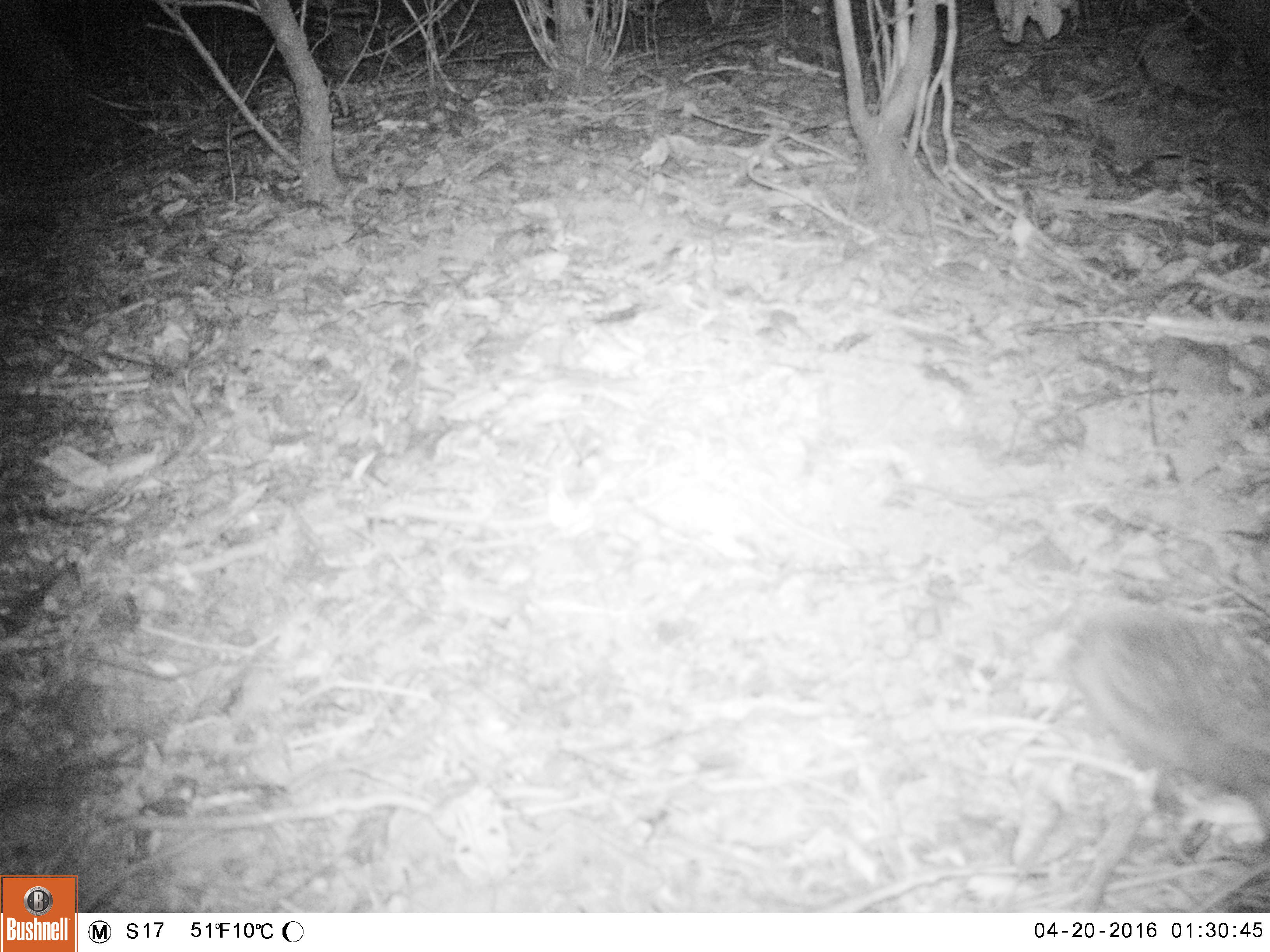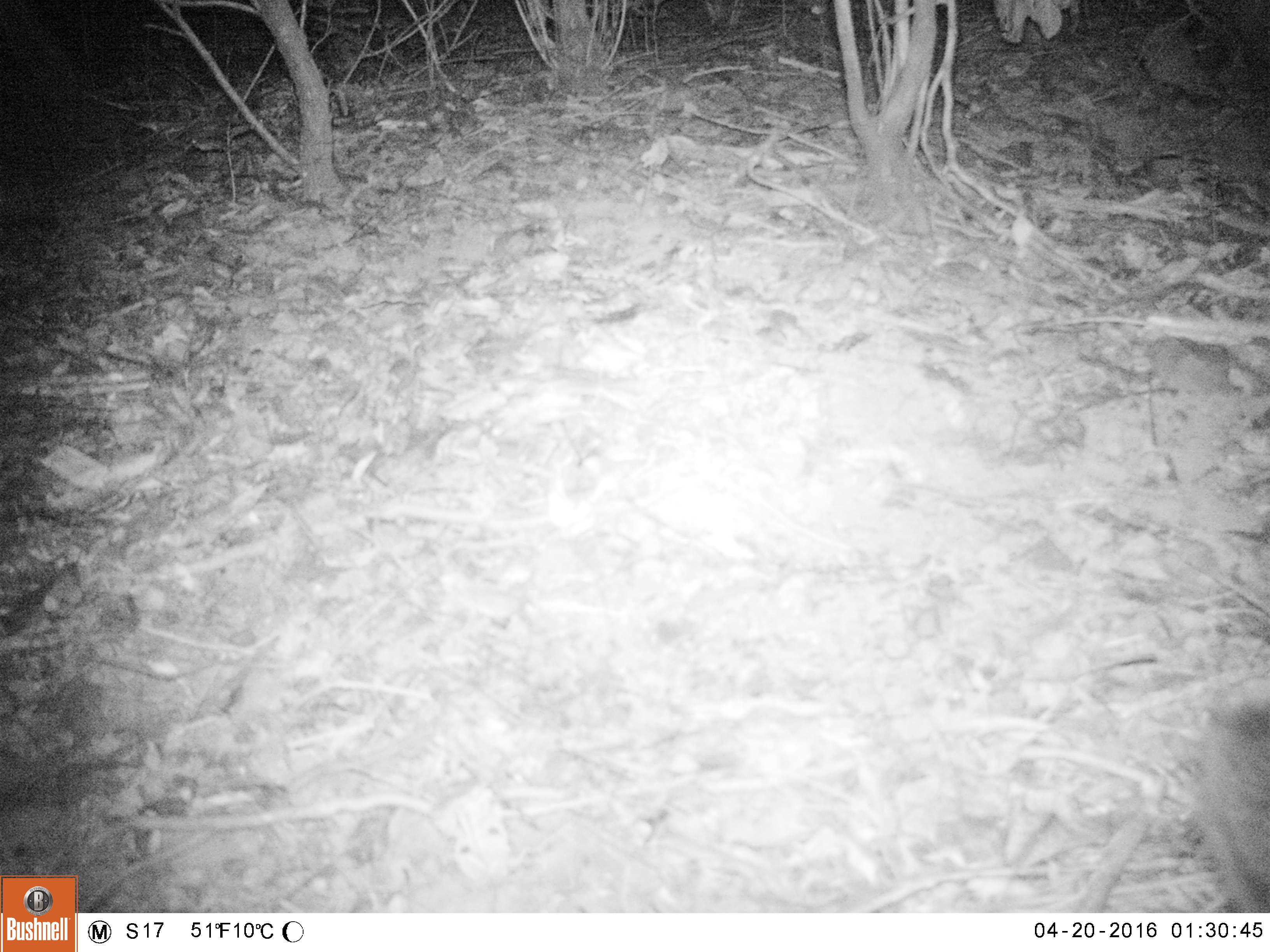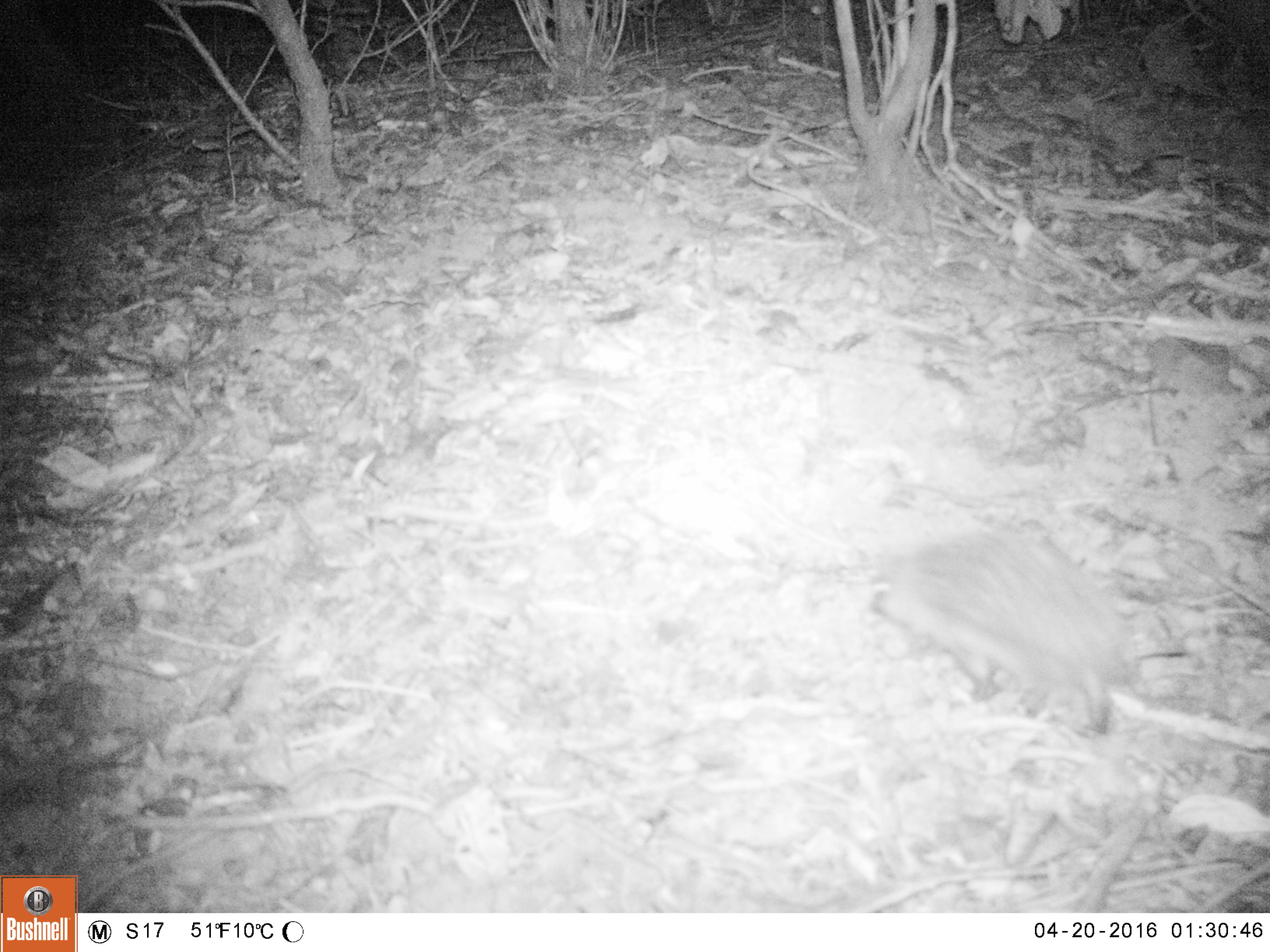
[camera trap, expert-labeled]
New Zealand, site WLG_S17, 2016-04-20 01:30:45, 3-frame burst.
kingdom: Animalia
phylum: Chordata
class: Mammalia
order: Eulipotyphla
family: Erinaceidae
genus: Erinaceus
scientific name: Erinaceus europaeus europaeus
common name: european hedgehog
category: hedgehog